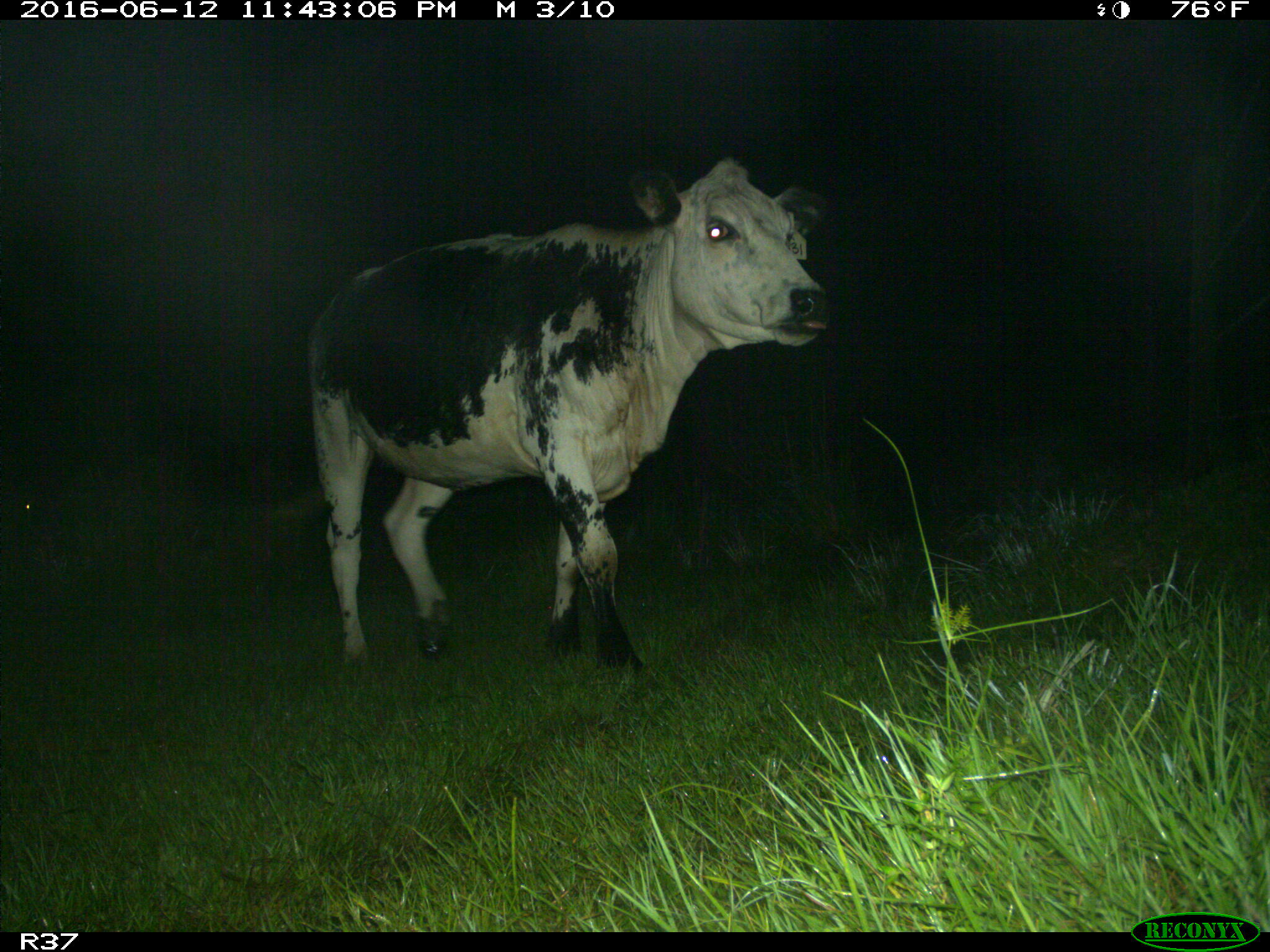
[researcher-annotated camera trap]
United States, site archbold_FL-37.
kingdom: Animalia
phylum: Chordata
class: Mammalia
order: Artiodactyla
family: Bovidae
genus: Bos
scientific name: Bos taurus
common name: domestic cow